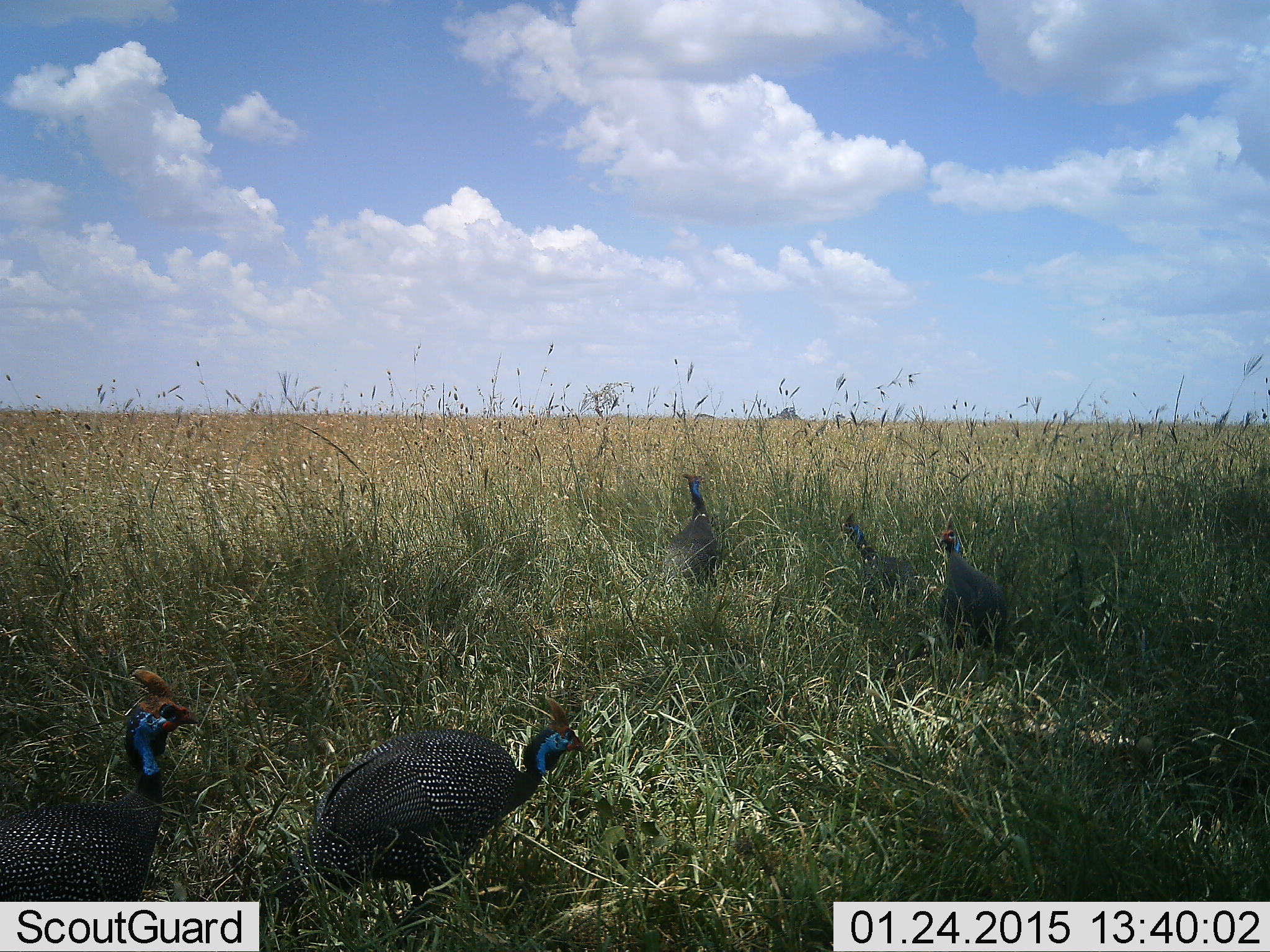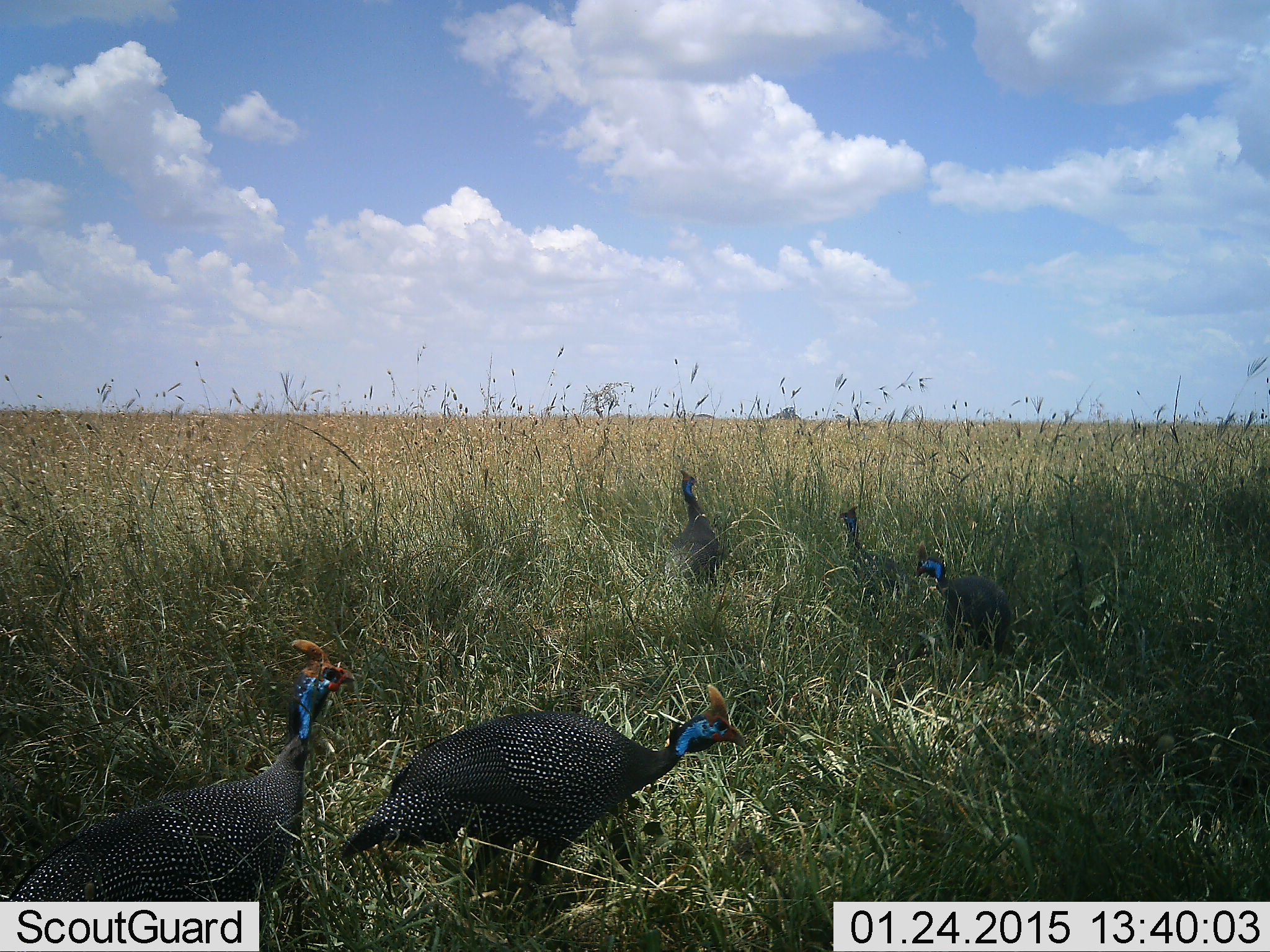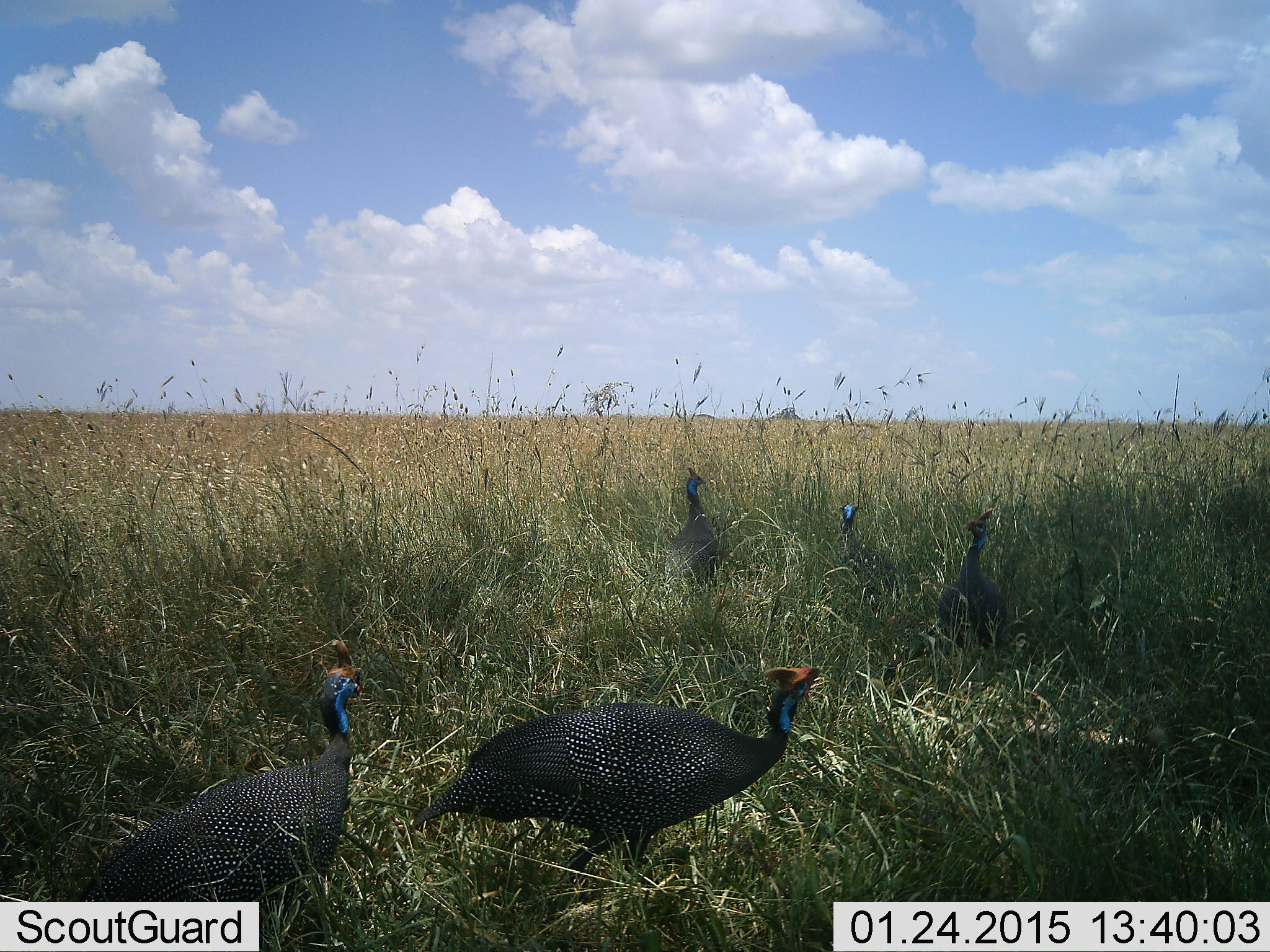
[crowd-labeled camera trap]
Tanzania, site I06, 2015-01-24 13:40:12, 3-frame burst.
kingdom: Animalia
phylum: Chordata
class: Aves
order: Galliformes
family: Numididae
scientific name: Numididae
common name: guinea fowl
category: guineafowl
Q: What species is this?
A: Guineafowl (guinea fowl) (Numididae).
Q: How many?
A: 5.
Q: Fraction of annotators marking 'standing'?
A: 70%.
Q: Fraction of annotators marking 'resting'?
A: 0%.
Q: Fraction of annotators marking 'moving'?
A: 90%.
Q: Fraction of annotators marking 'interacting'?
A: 10%.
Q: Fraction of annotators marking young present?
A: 0%.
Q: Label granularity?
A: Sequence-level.